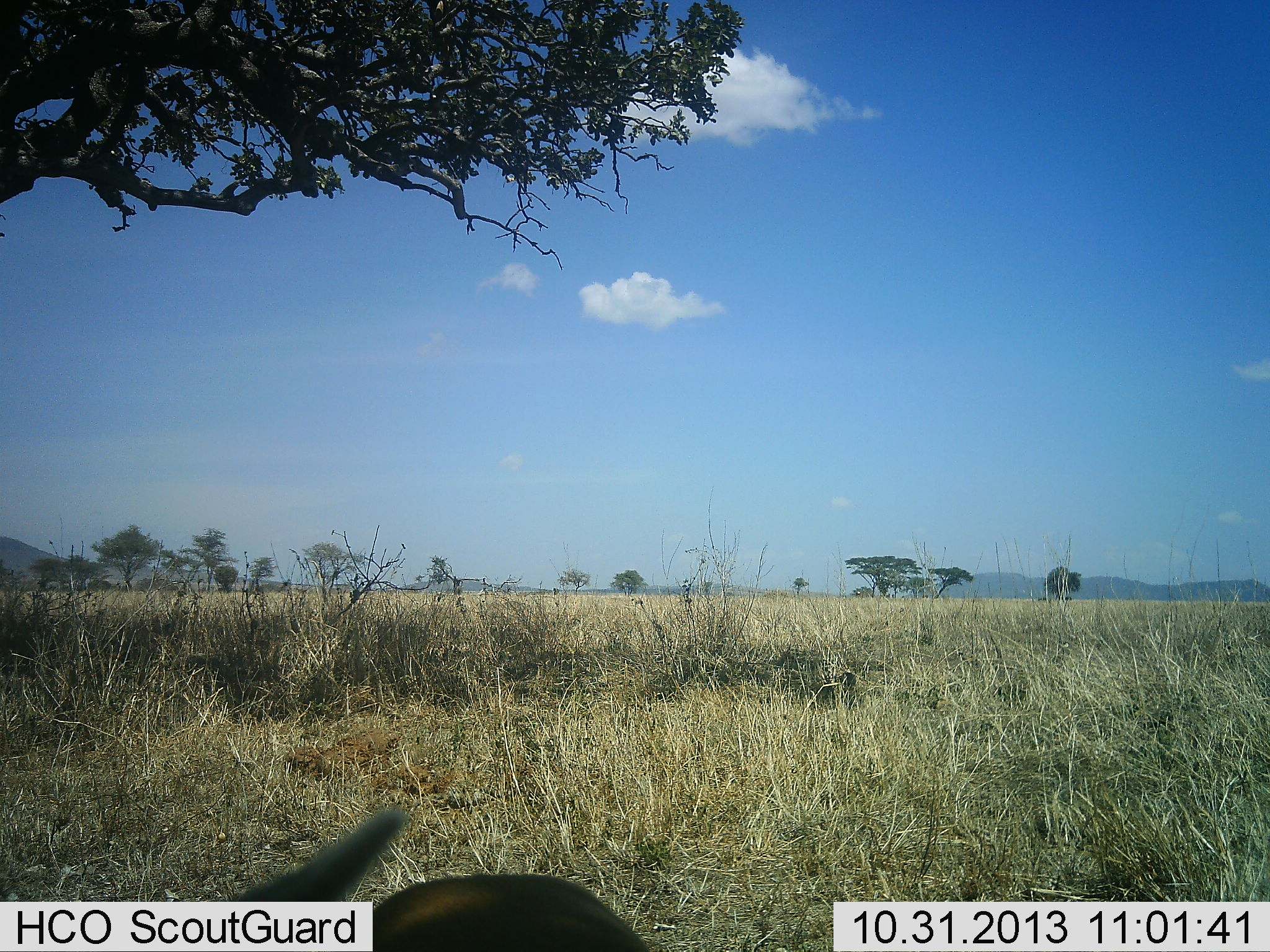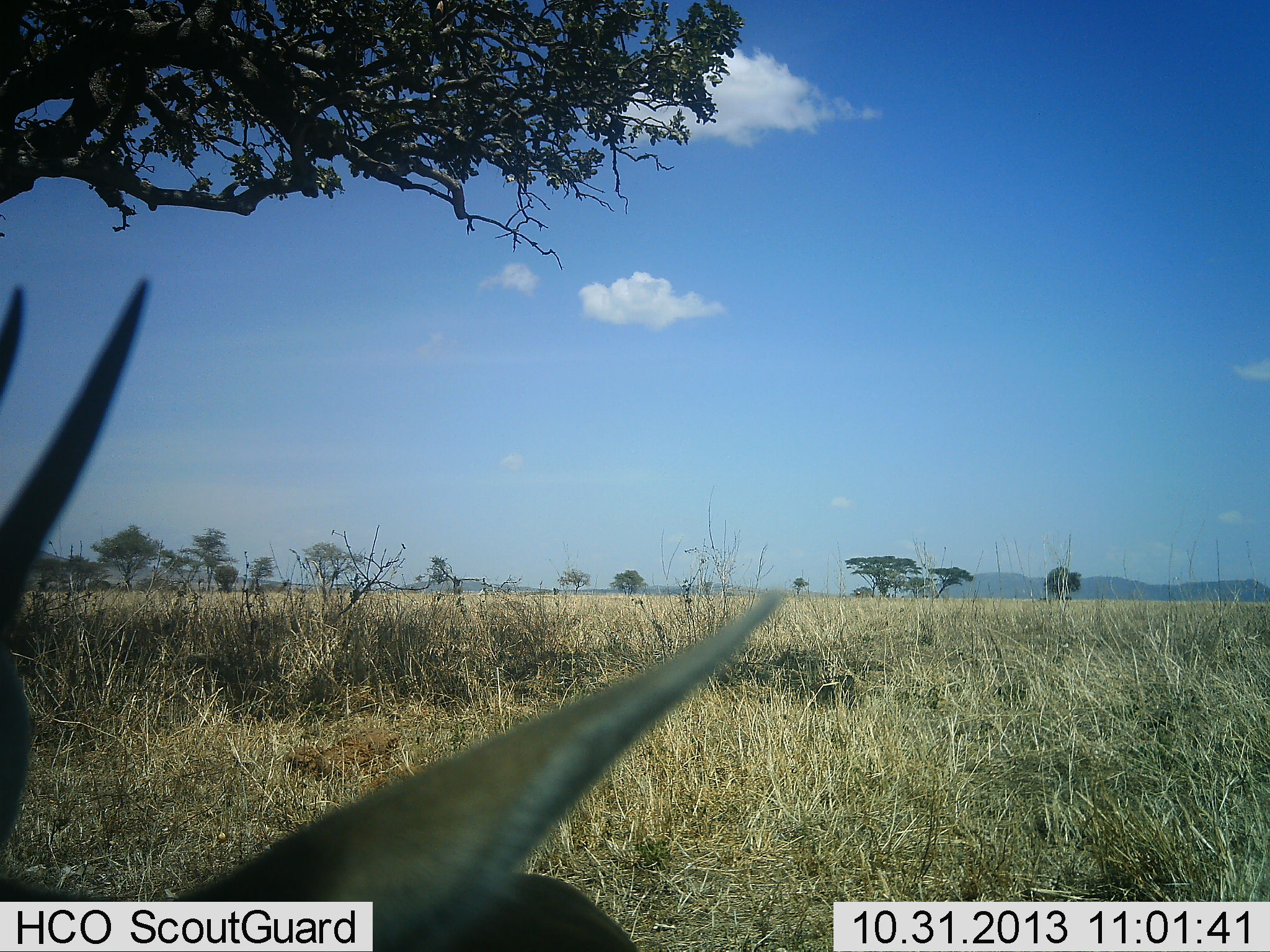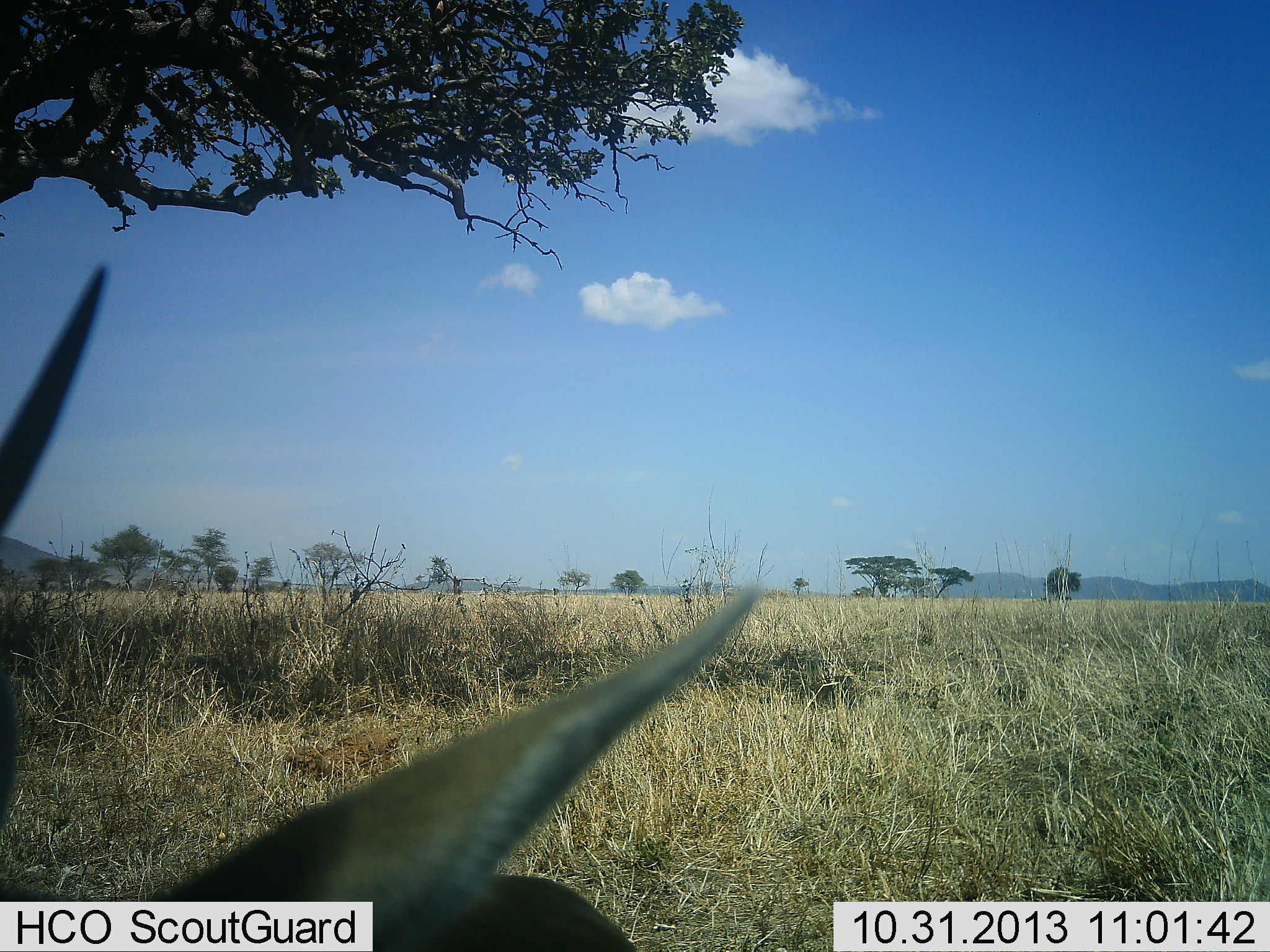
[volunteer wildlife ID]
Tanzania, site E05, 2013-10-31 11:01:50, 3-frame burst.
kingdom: Animalia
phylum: Chordata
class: Mammalia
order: Artiodactyla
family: Bovidae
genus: Eudorcas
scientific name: Eudorcas thomsonii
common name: thomson's gazelle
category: gazellethomsons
Gazellethomsons (thomson's gazelle) (Eudorcas thomsonii), count 1. Behavior (volunteer vote fractions): standing 74%, resting 26%, moving 0%, interacting 0%. Young present (vote fraction): 0%. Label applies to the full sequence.